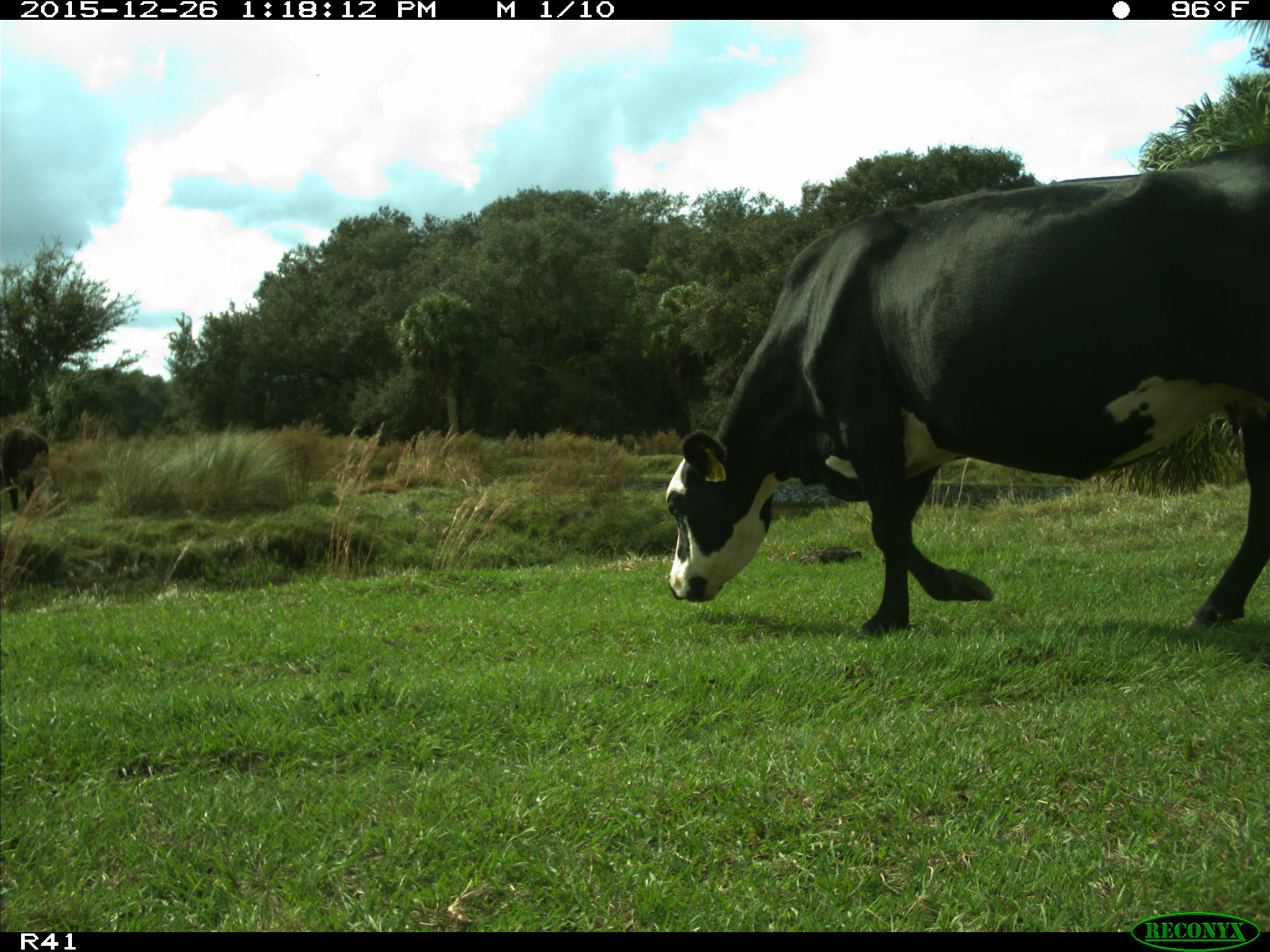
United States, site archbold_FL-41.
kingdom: Animalia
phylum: Chordata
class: Mammalia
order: Artiodactyla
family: Bovidae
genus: Bos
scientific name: Bos taurus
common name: domestic cow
Bos taurus (domestic cow).